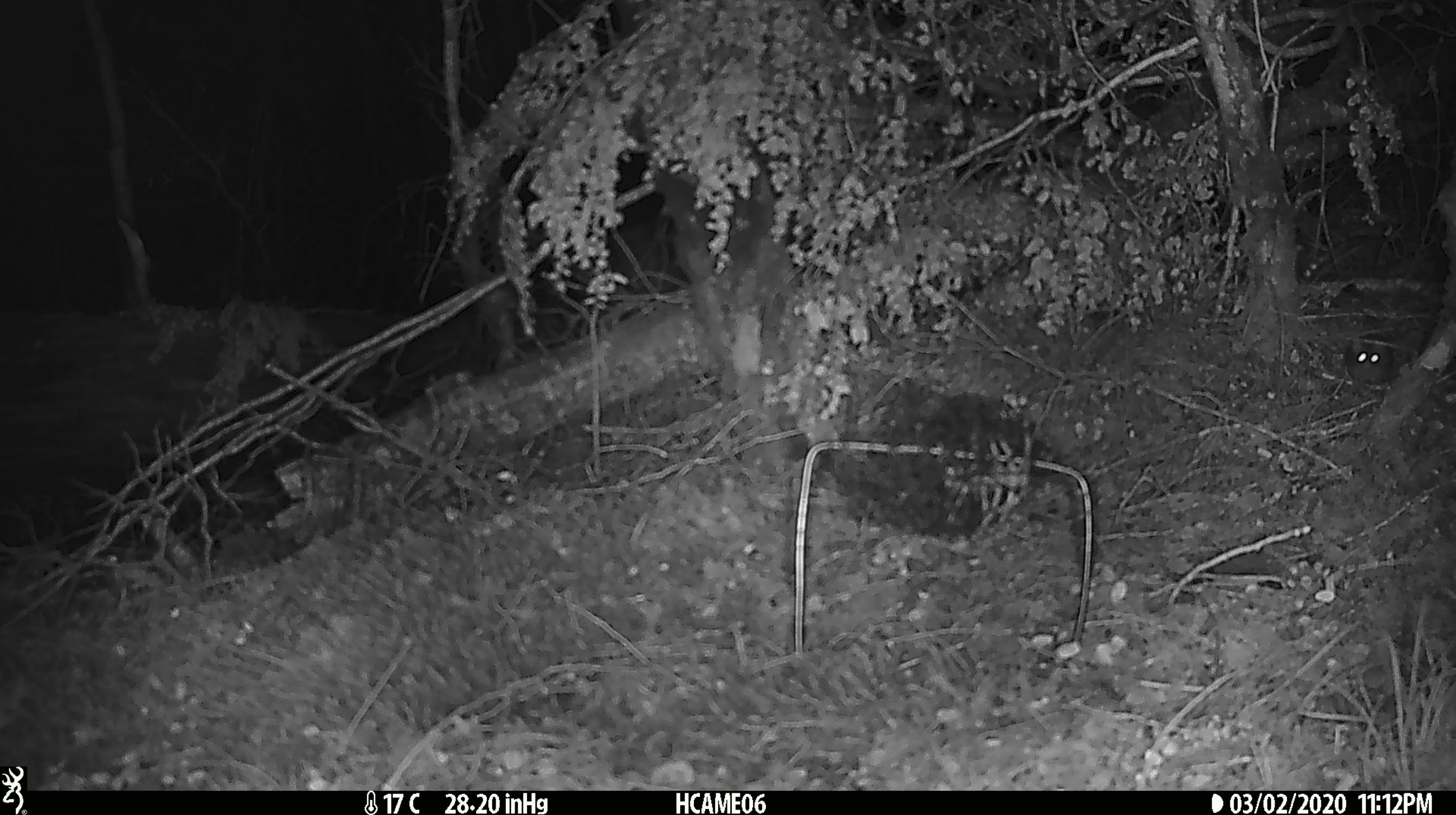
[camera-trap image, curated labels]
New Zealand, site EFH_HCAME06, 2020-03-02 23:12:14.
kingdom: Animalia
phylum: Chordata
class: Mammalia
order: Rodentia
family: Muridae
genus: Mus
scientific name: Mus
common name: mouse